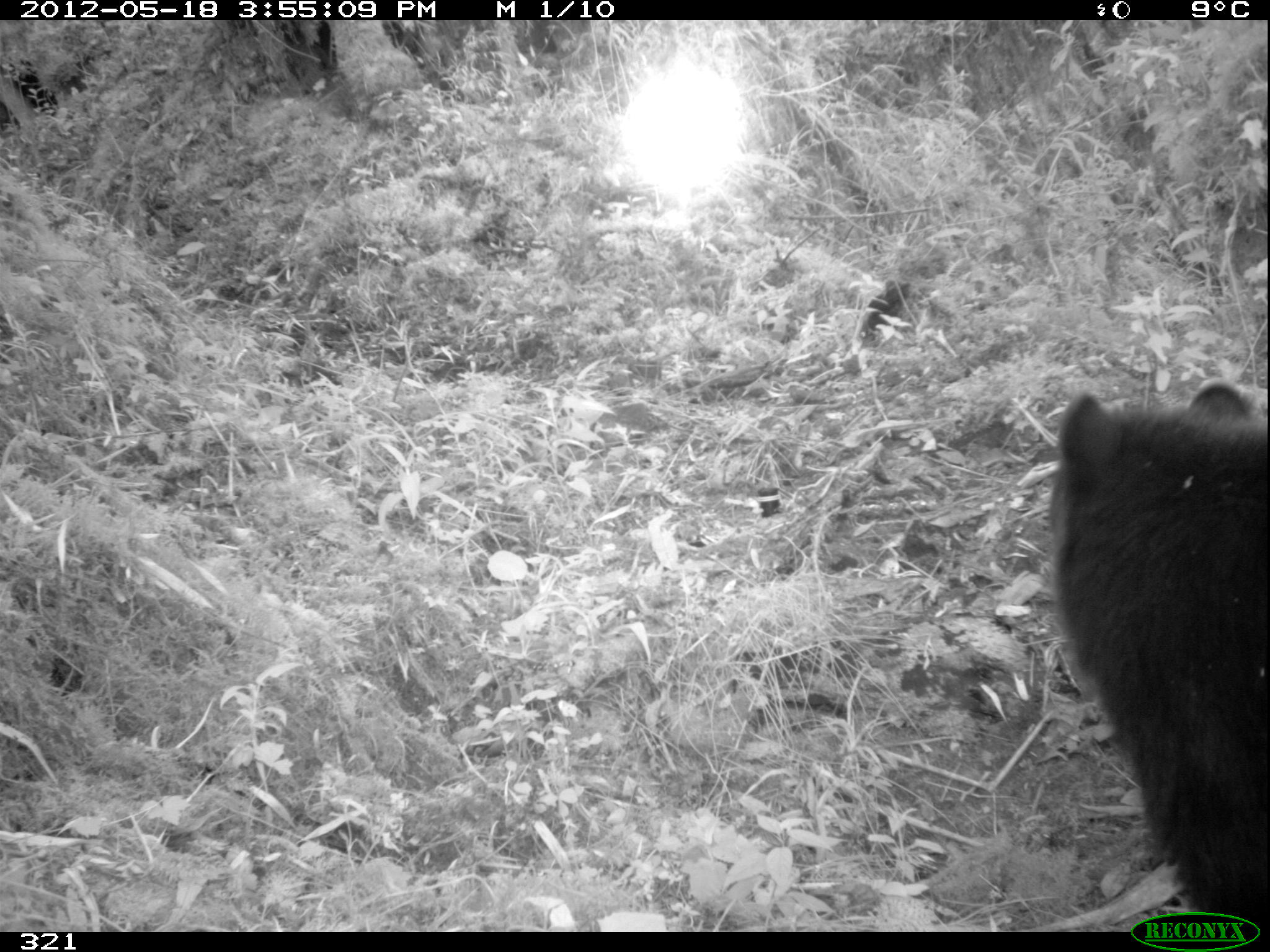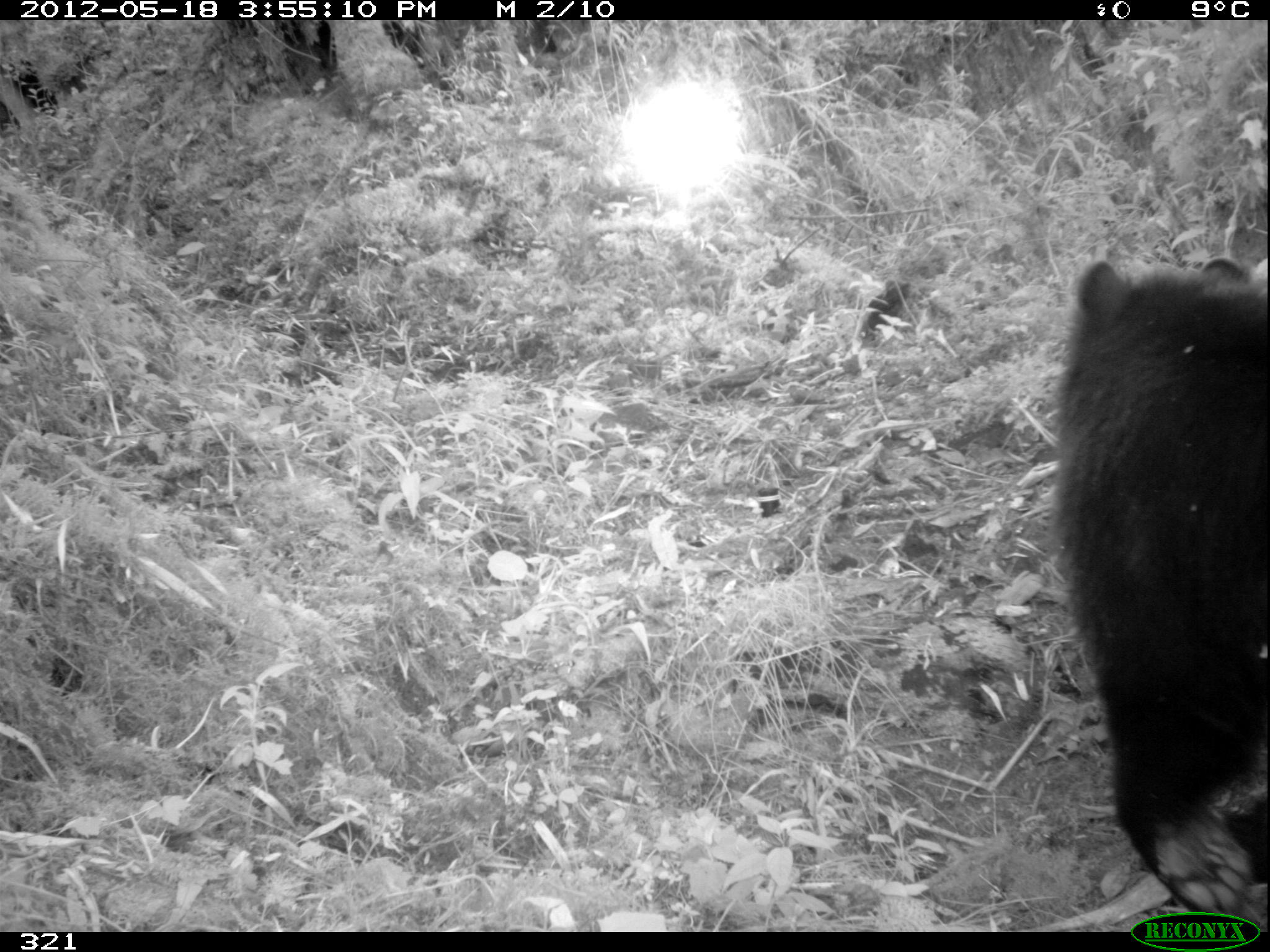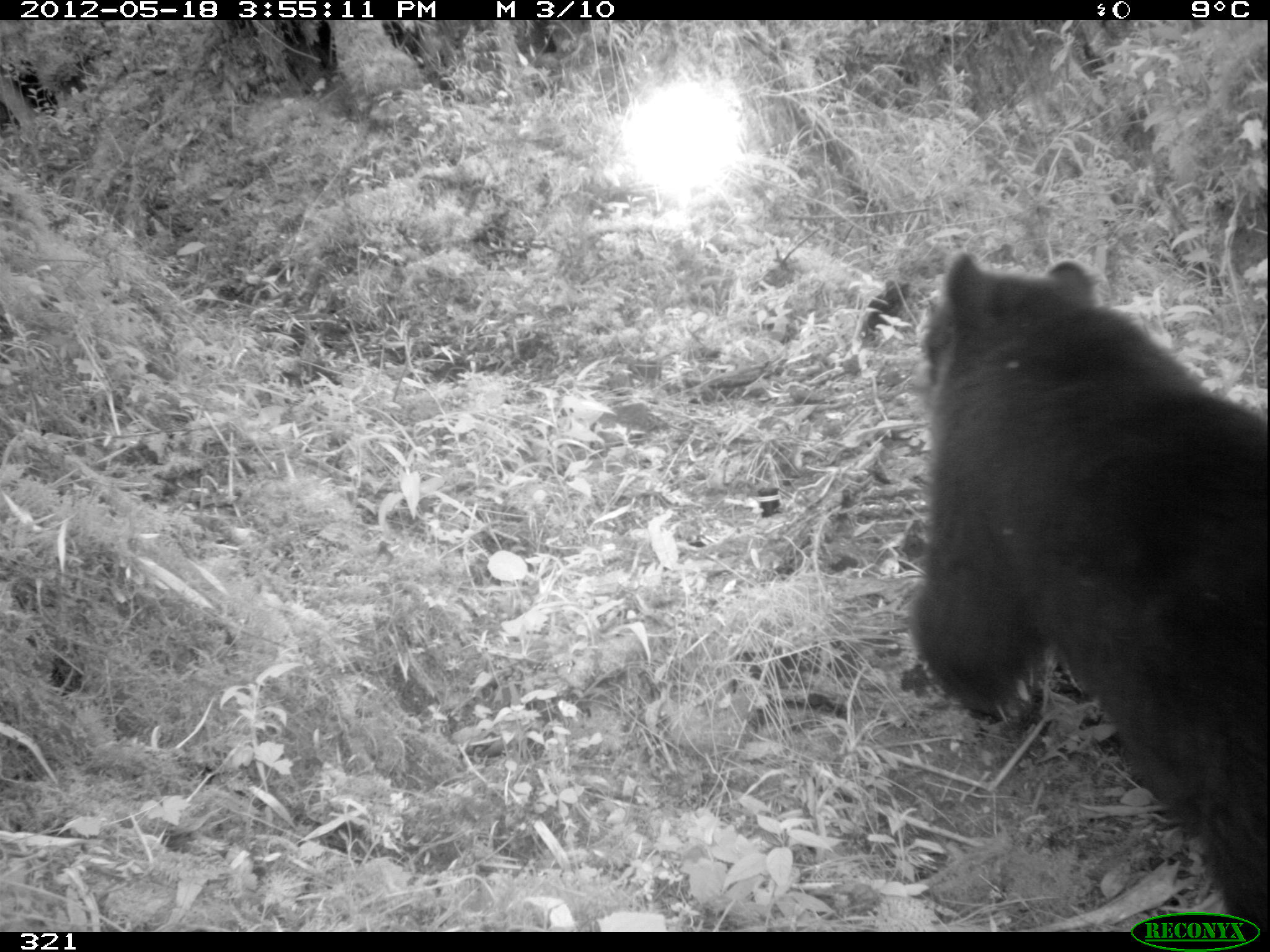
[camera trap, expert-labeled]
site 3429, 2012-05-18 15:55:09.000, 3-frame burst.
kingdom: Animalia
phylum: Chordata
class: Mammalia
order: Carnivora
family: Ursidae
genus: Tremarctos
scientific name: Tremarctos ornatus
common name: spectacled bear